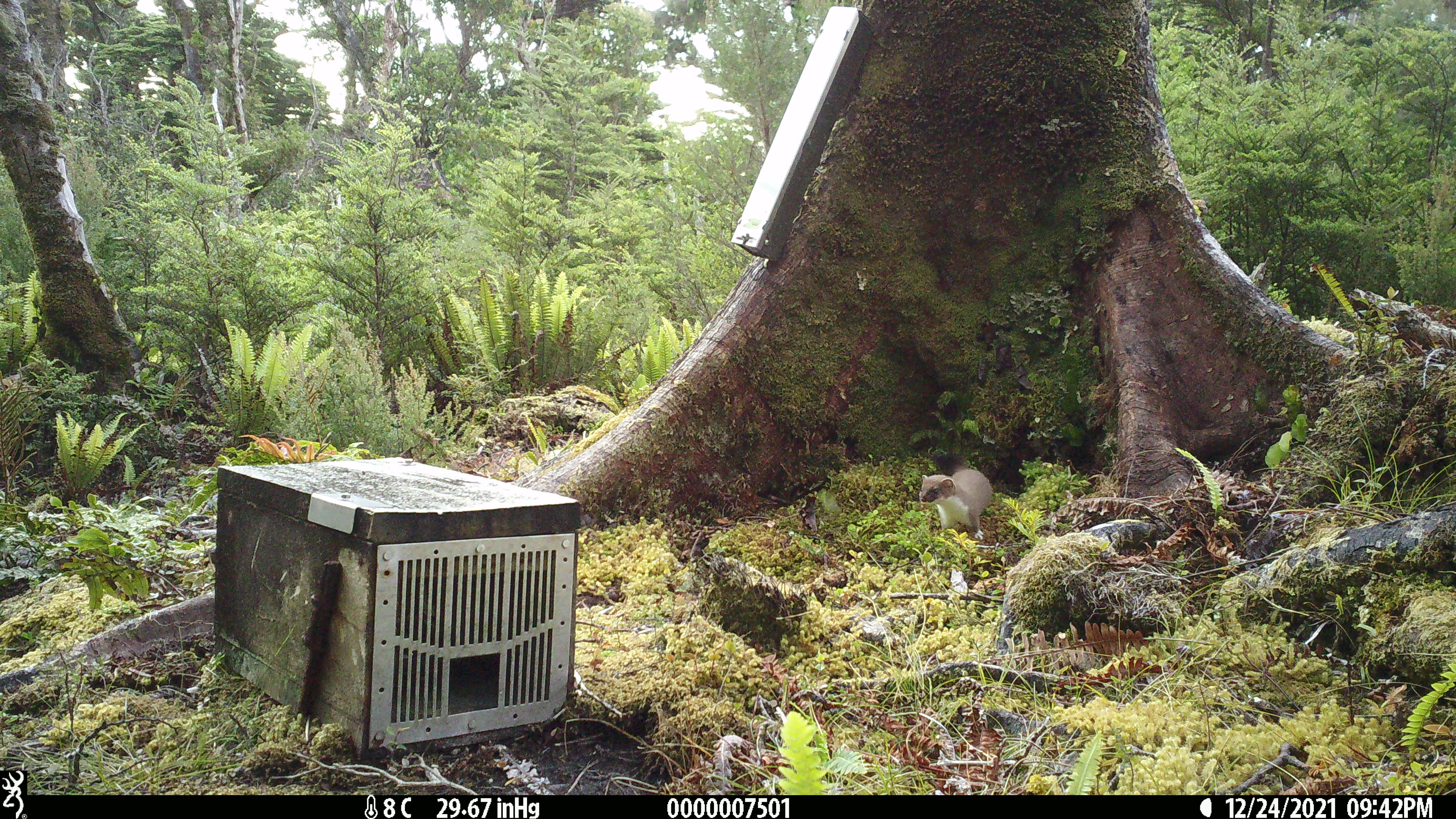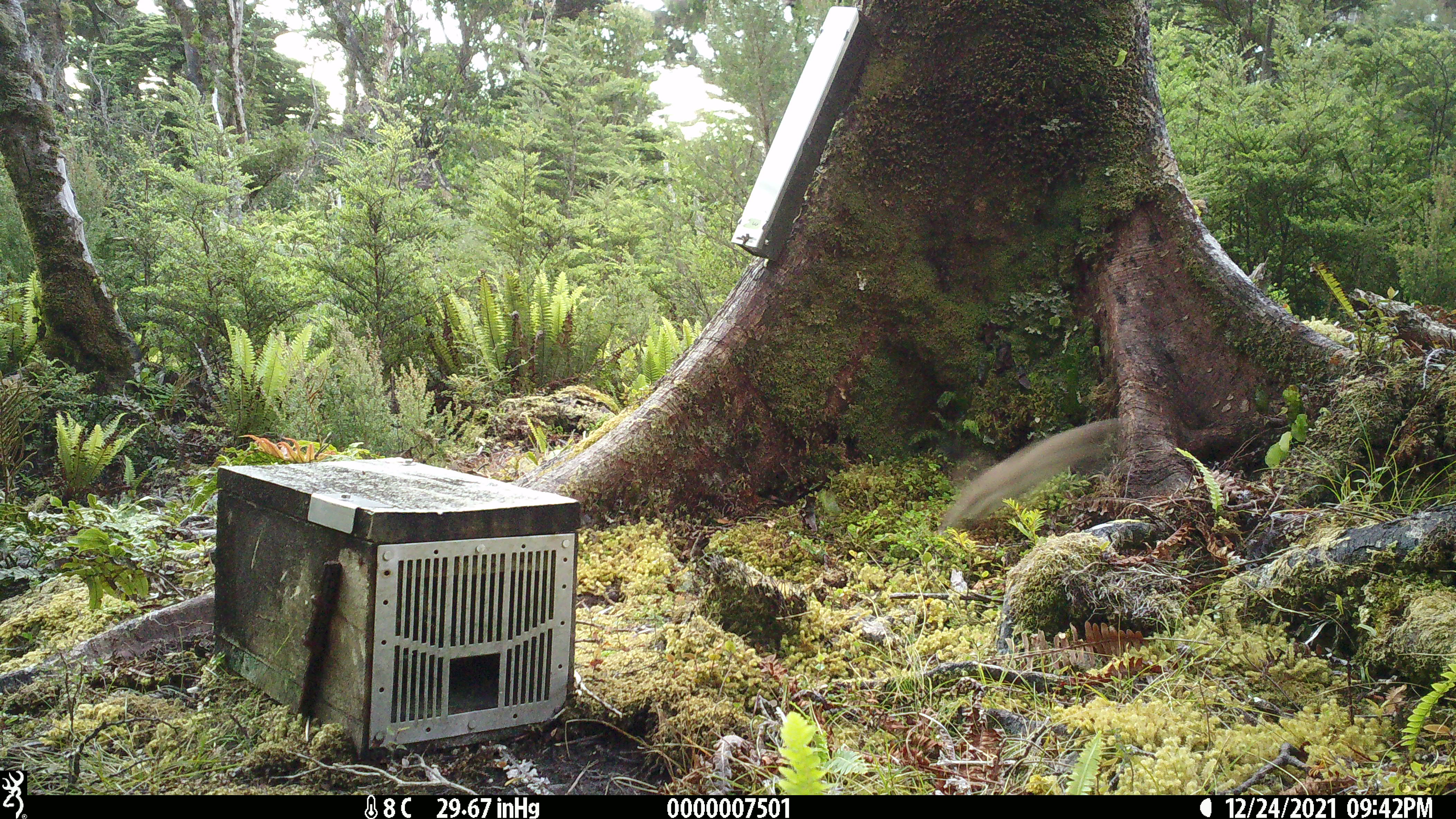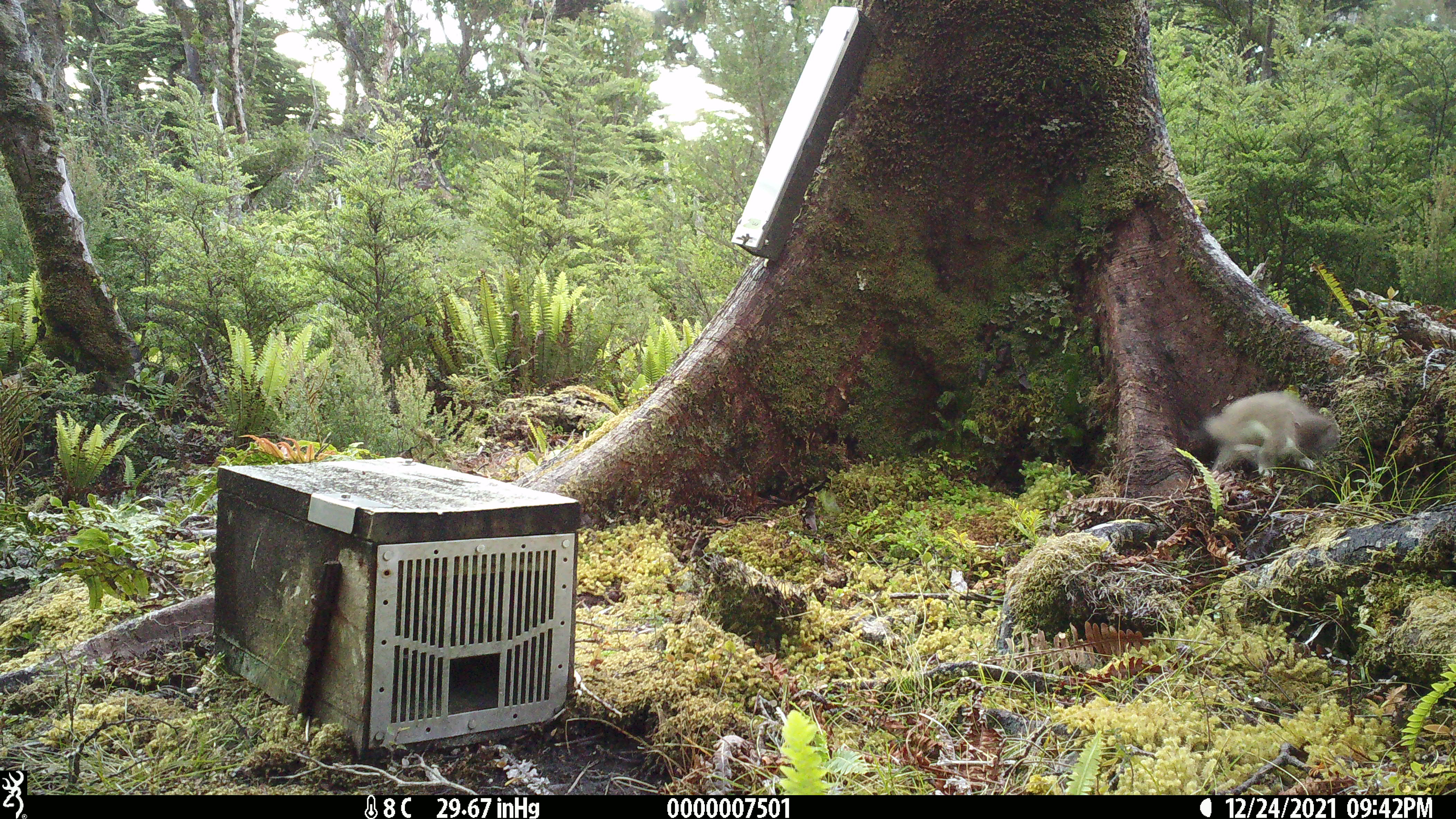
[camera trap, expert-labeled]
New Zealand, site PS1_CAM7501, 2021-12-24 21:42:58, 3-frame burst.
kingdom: Animalia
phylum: Chordata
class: Mammalia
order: Carnivora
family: Mustelidae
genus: Mustela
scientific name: Mustela erminea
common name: stoat